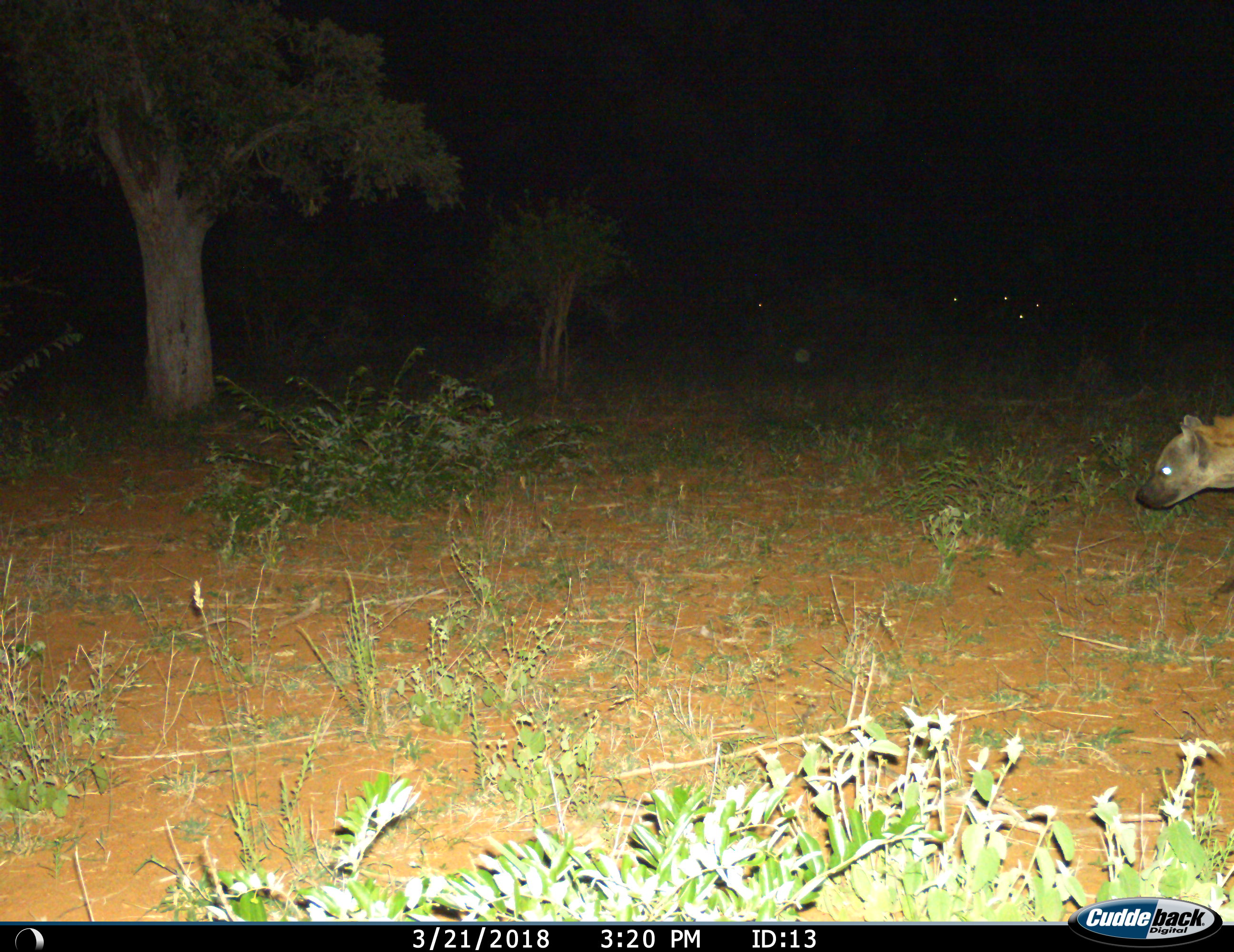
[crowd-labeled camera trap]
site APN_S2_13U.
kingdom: Animalia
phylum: Chordata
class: Mammalia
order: Carnivora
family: Hyaenidae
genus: Crocuta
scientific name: Crocuta crocuta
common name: spotted hyena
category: hyenaspotted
Hyenaspotted (spotted hyena) (Crocuta crocuta), count 1. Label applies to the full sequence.